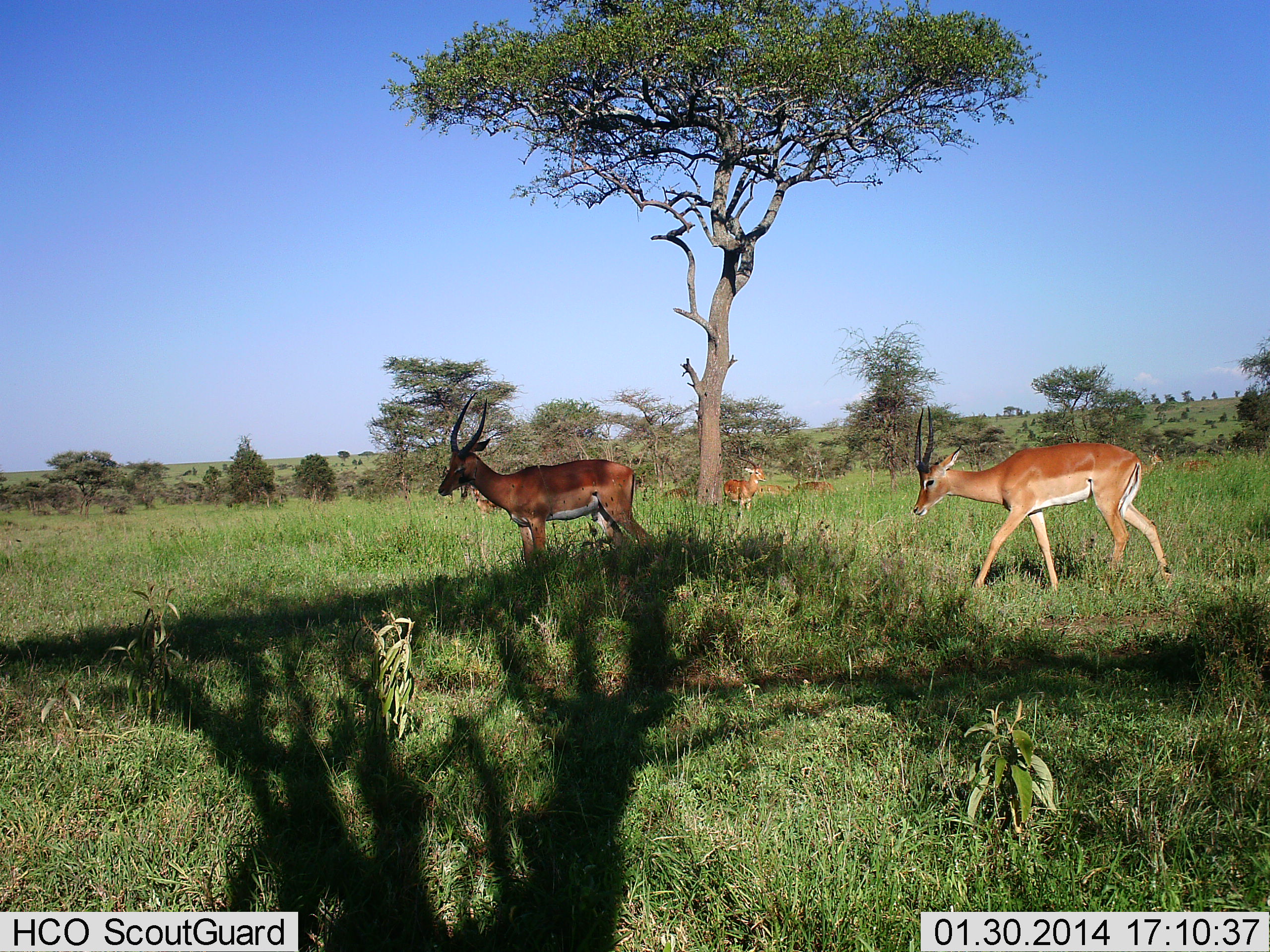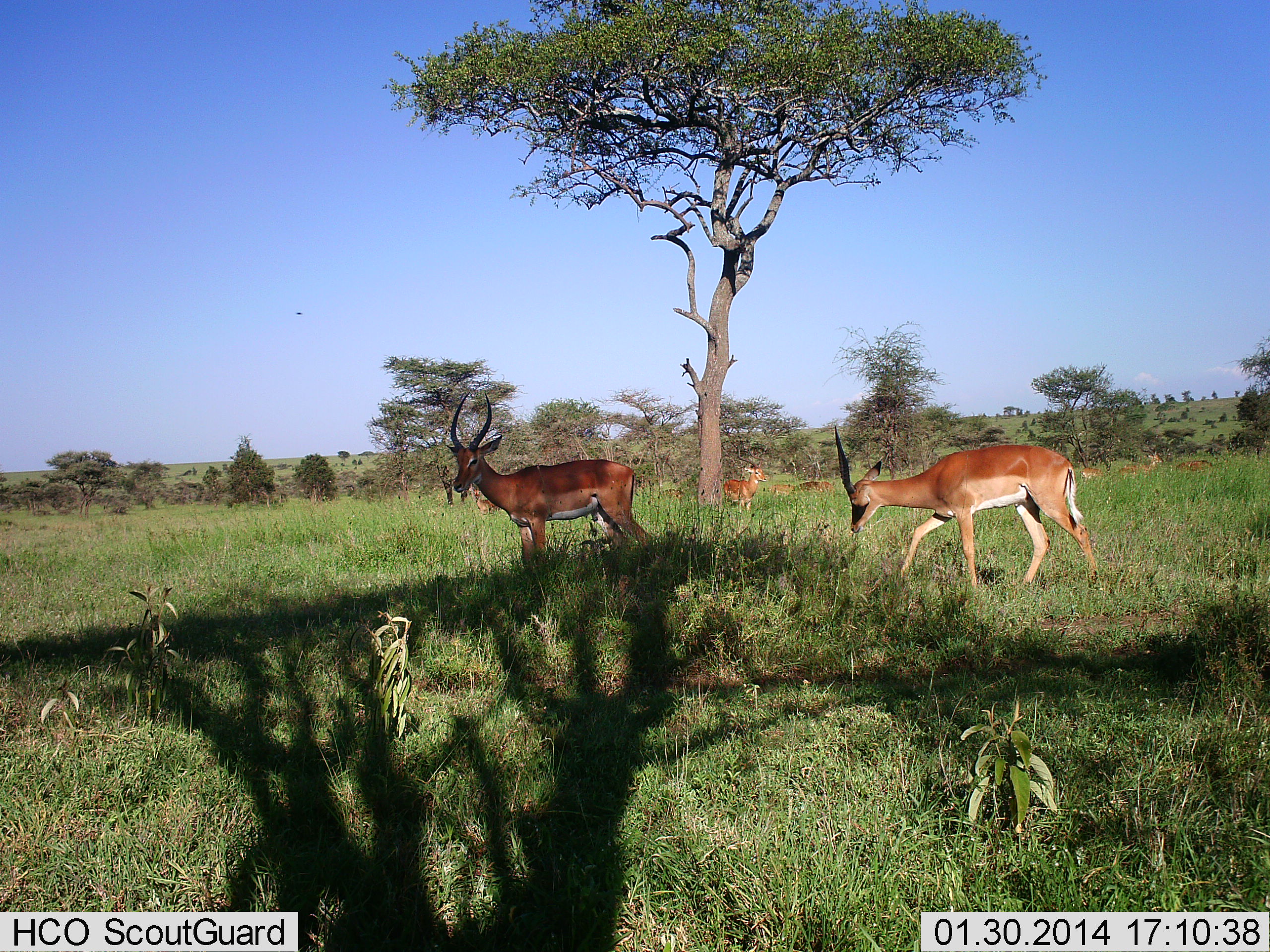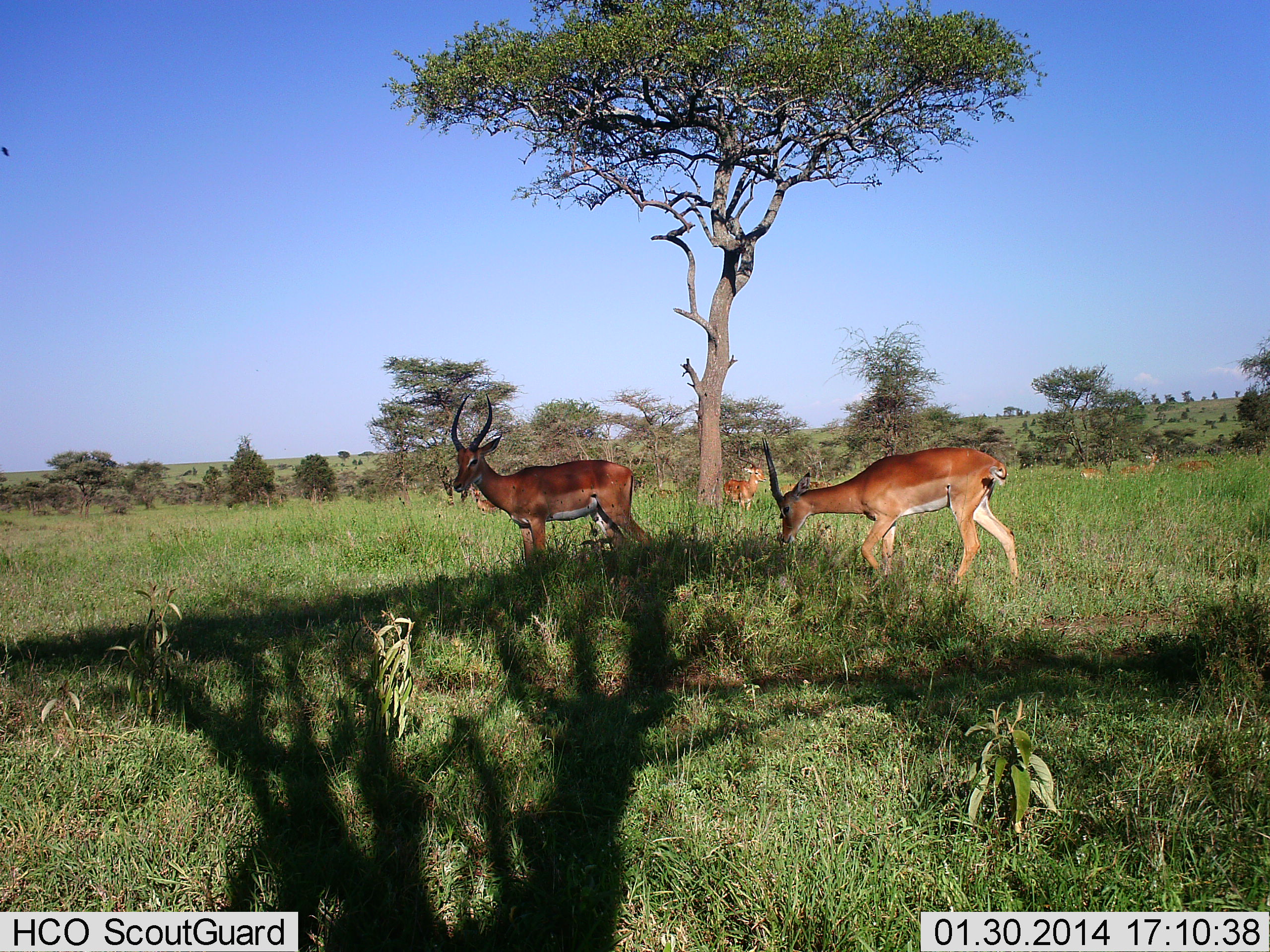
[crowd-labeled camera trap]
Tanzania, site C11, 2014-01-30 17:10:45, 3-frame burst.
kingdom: Animalia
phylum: Chordata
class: Mammalia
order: Artiodactyla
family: Bovidae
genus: Aepyceros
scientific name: Aepyceros melampus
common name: impala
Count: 8.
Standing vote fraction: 83%.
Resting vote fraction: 17%.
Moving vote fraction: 67%.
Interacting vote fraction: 0%.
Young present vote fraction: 8%.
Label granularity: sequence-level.